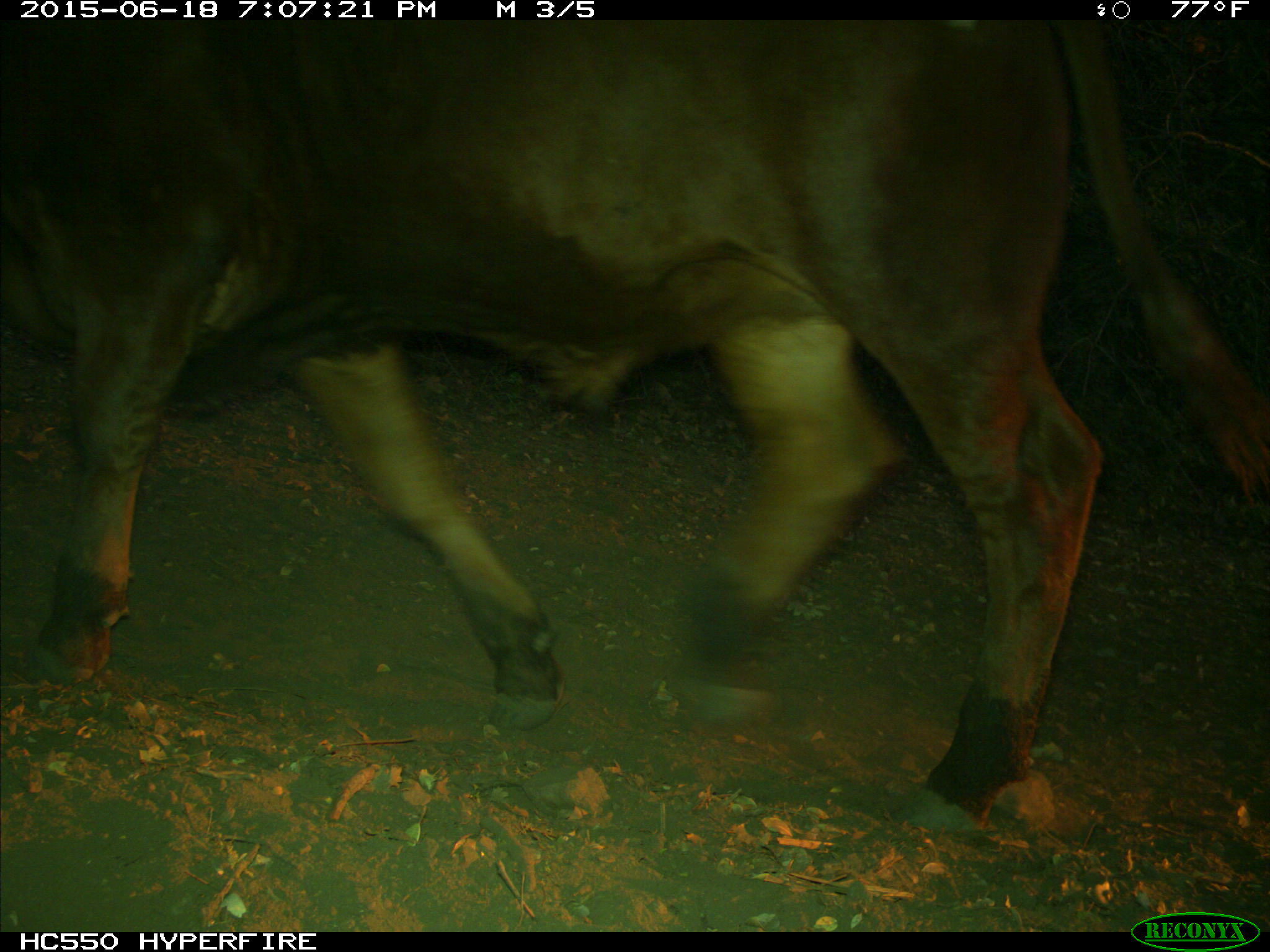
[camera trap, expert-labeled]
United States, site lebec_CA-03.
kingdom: Animalia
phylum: Chordata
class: Mammalia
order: Artiodactyla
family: Bovidae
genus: Bos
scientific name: Bos taurus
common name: domestic cow